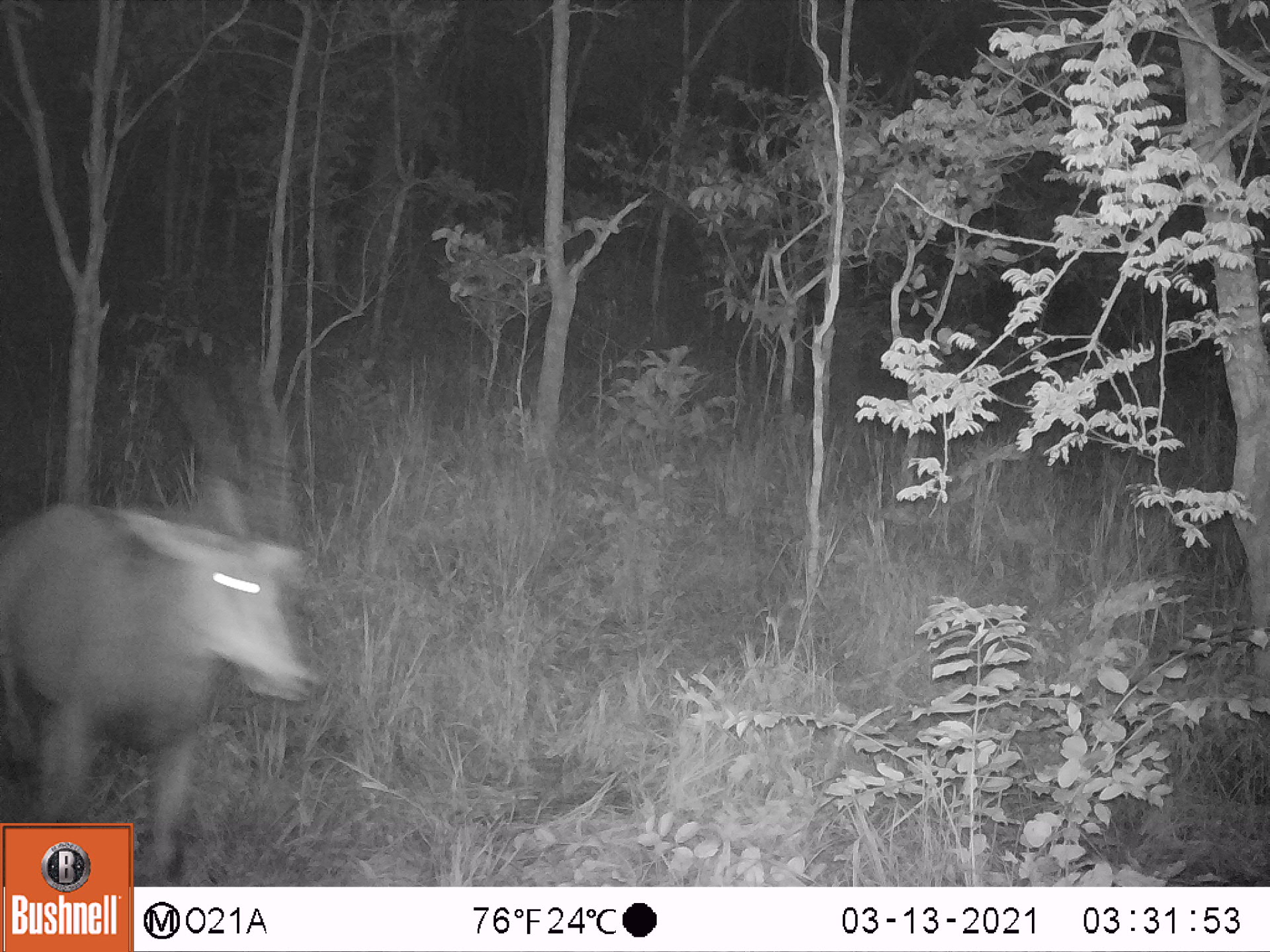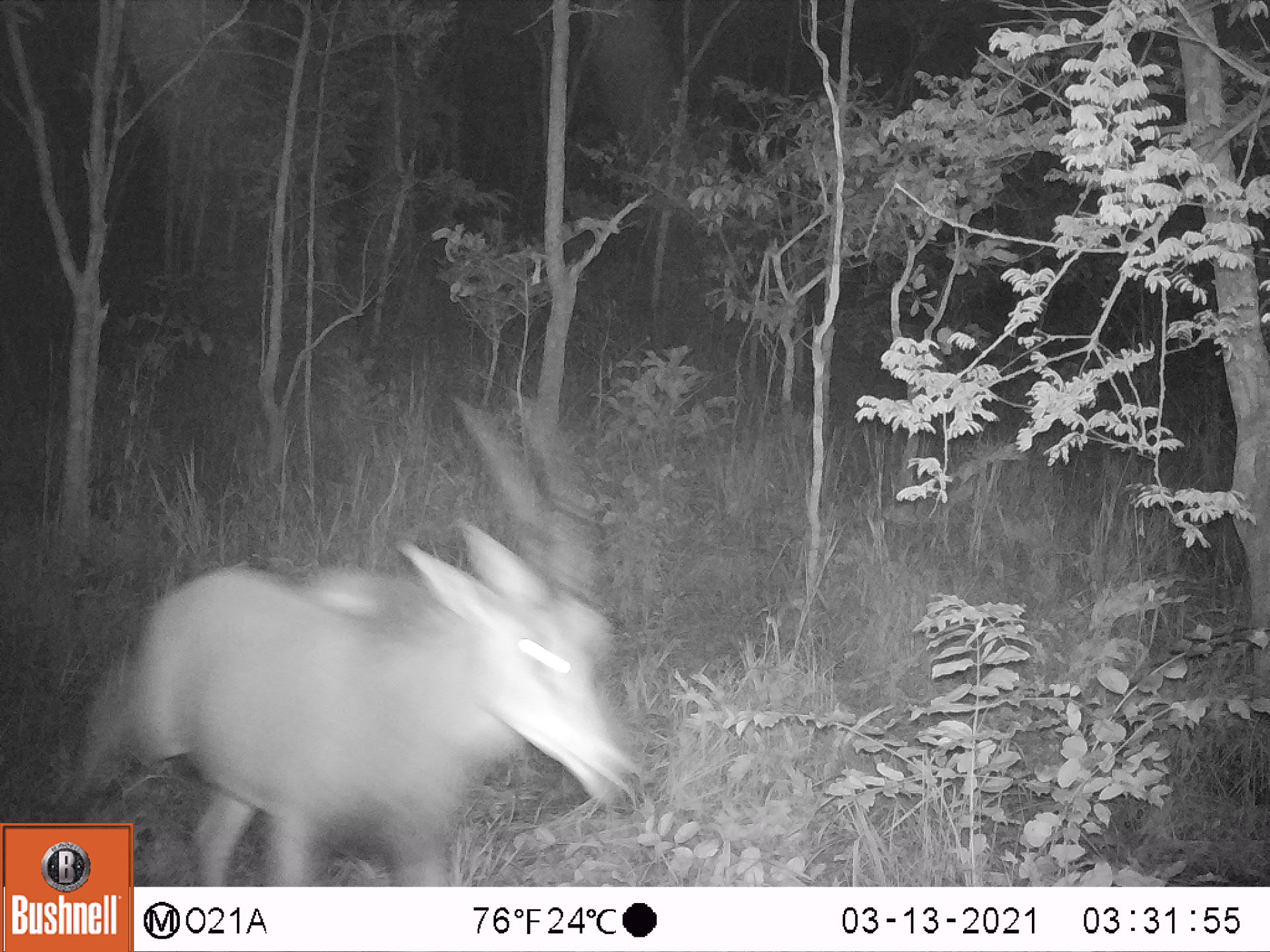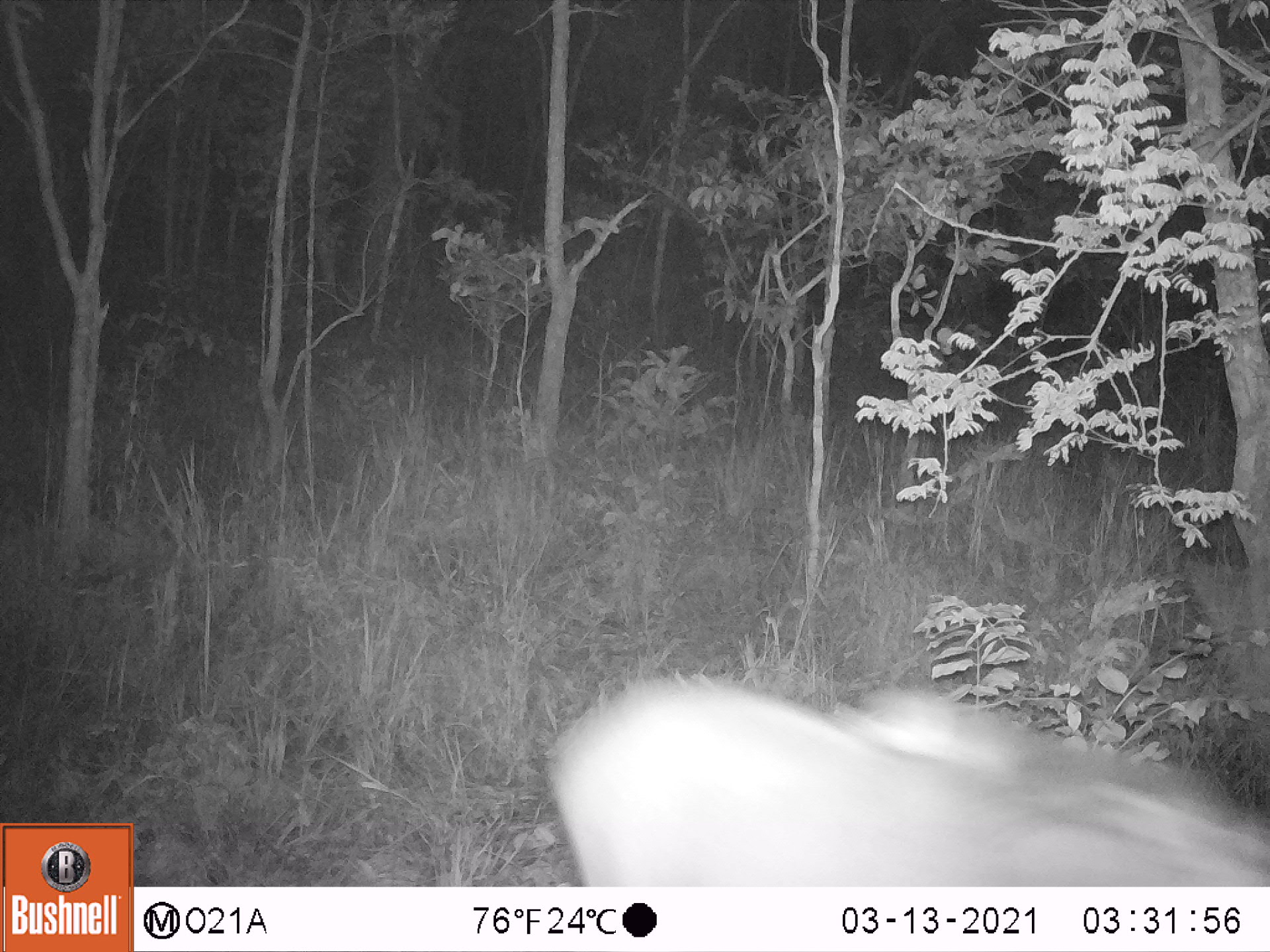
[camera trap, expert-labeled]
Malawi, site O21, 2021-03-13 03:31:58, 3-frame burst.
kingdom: Animalia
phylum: Chordata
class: Mammalia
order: Artiodactyla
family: Bovidae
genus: Hippotragus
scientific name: Hippotragus niger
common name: sable antelope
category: sable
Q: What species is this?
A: Sable (sable antelope) (Hippotragus niger).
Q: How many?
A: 1.